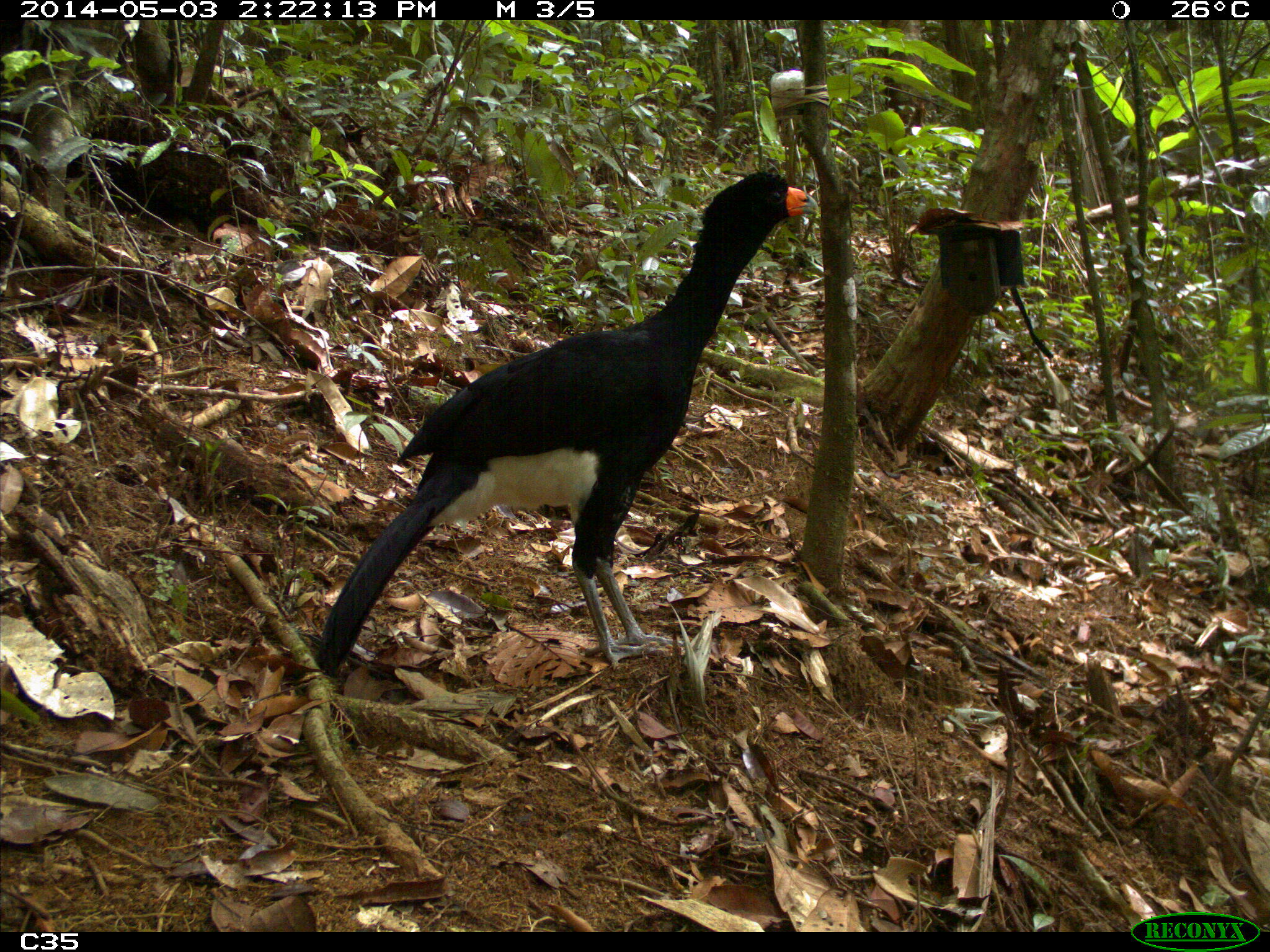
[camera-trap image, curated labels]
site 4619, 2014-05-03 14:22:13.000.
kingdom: Animalia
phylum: Chordata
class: Aves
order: Galliformes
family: Cracidae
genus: Crax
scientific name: Crax alector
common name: black curassow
Crax alector (black curassow), count 2, age adult, sex female.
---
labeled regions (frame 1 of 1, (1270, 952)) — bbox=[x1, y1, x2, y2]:
crax alector: bbox=[305, 164, 819, 679]